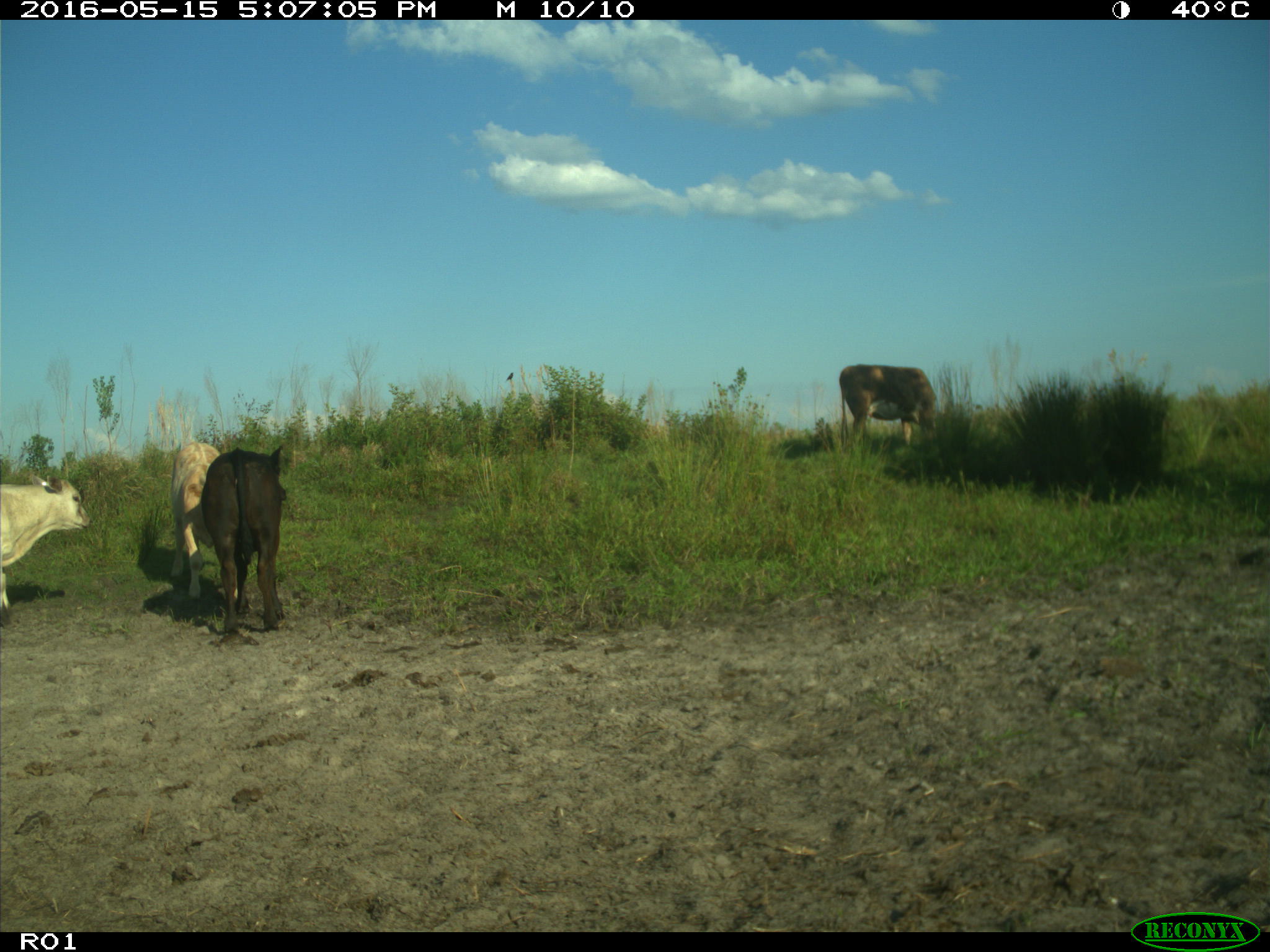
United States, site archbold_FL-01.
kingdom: Animalia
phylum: Chordata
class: Mammalia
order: Artiodactyla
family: Bovidae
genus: Bos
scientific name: Bos taurus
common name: domestic cow